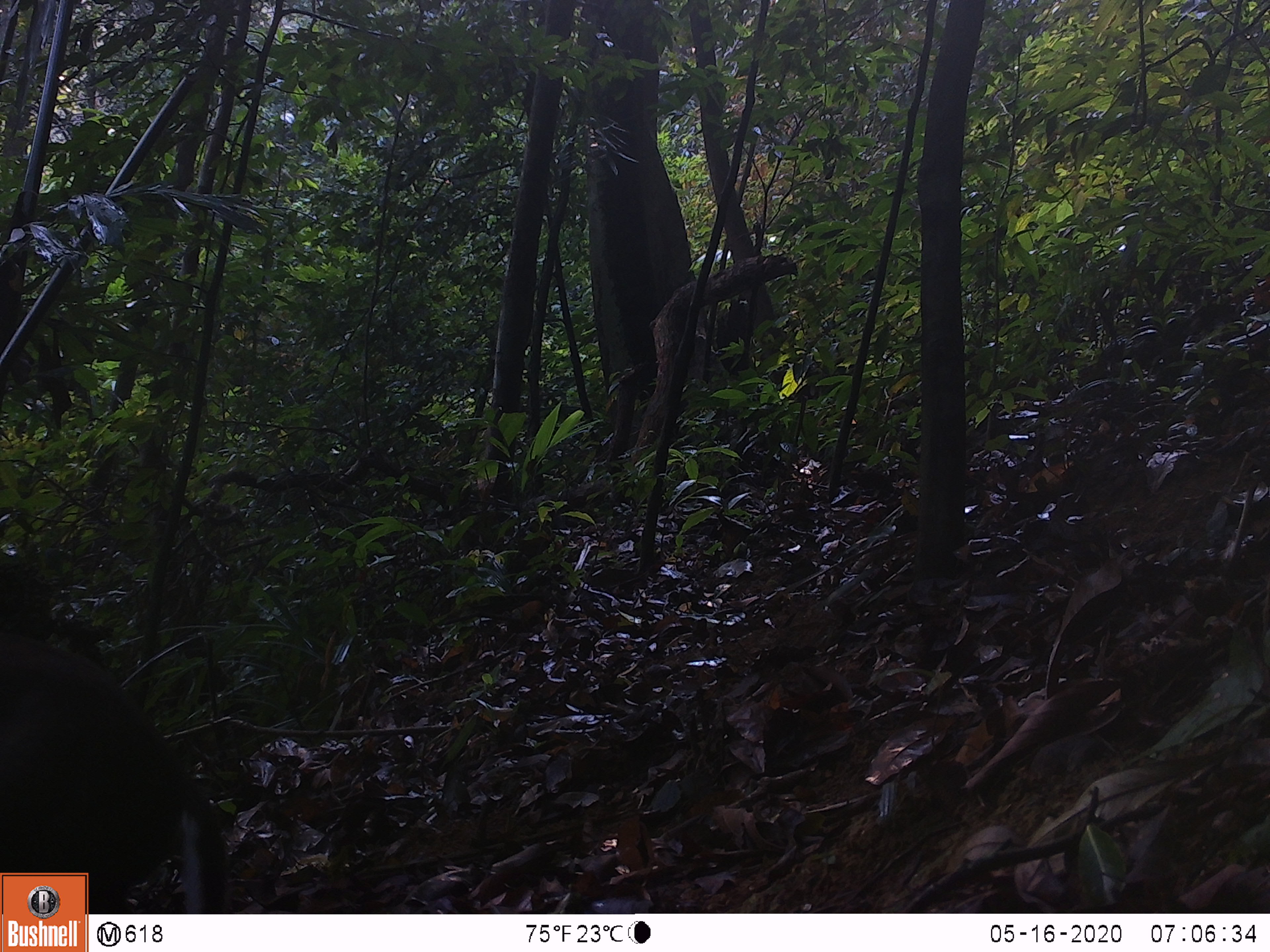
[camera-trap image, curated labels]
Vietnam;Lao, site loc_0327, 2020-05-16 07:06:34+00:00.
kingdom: Animalia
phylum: Chordata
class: Mammalia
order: Artiodactyla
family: Cervidae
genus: Muntiacus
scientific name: Muntiacus rooseveltorum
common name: roosevelt's muntjac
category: roosevelts muntjac group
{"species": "roosevelts muntjac group (roosevelt's muntjac) (Muntiacus rooseveltorum)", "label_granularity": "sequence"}